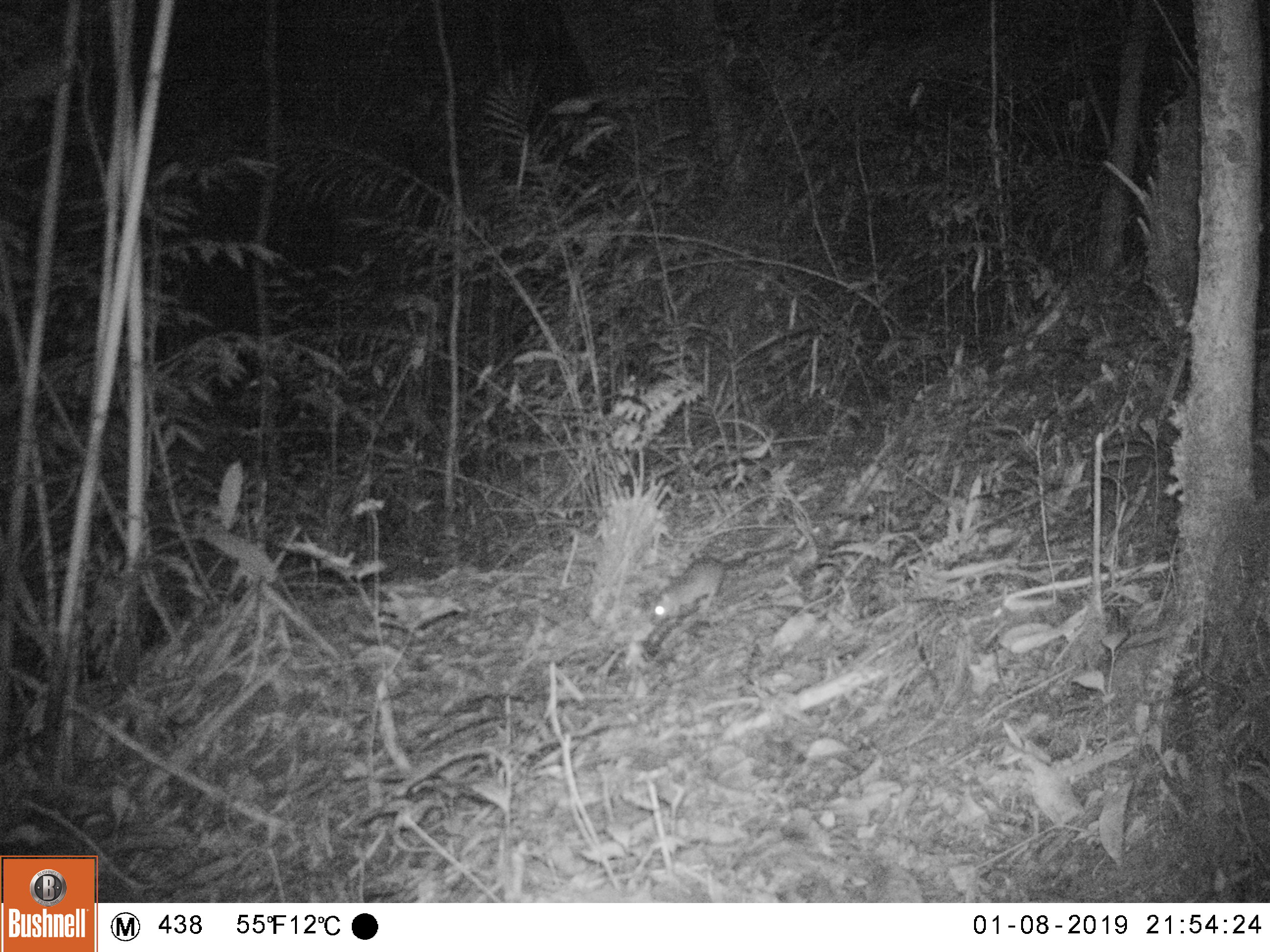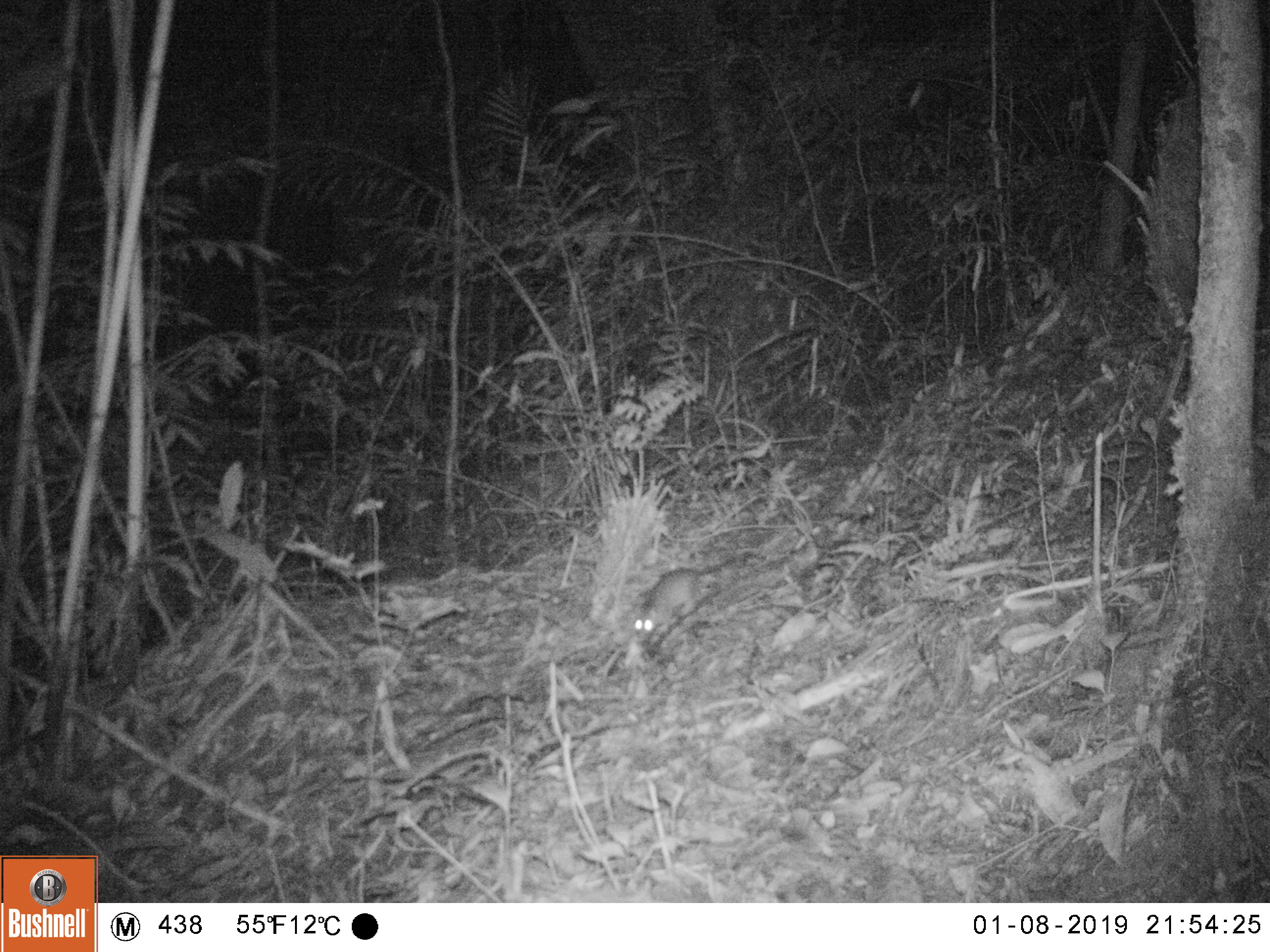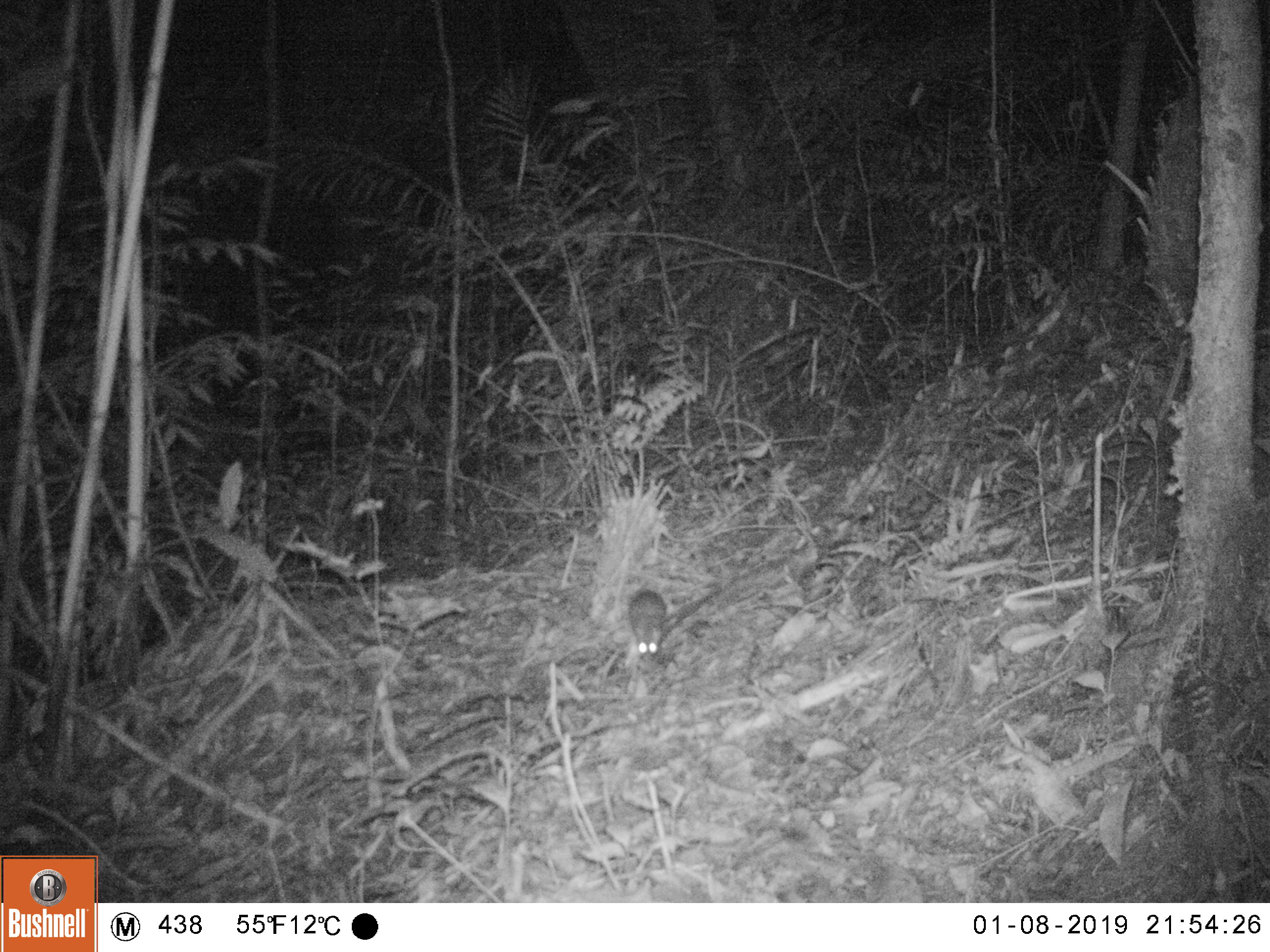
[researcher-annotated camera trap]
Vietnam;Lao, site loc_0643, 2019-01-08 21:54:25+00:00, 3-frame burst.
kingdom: Animalia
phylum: Chordata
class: Mammalia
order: Rodentia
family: Muridae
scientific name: Muridae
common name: old-world mice and rats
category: unidentified murid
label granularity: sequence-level